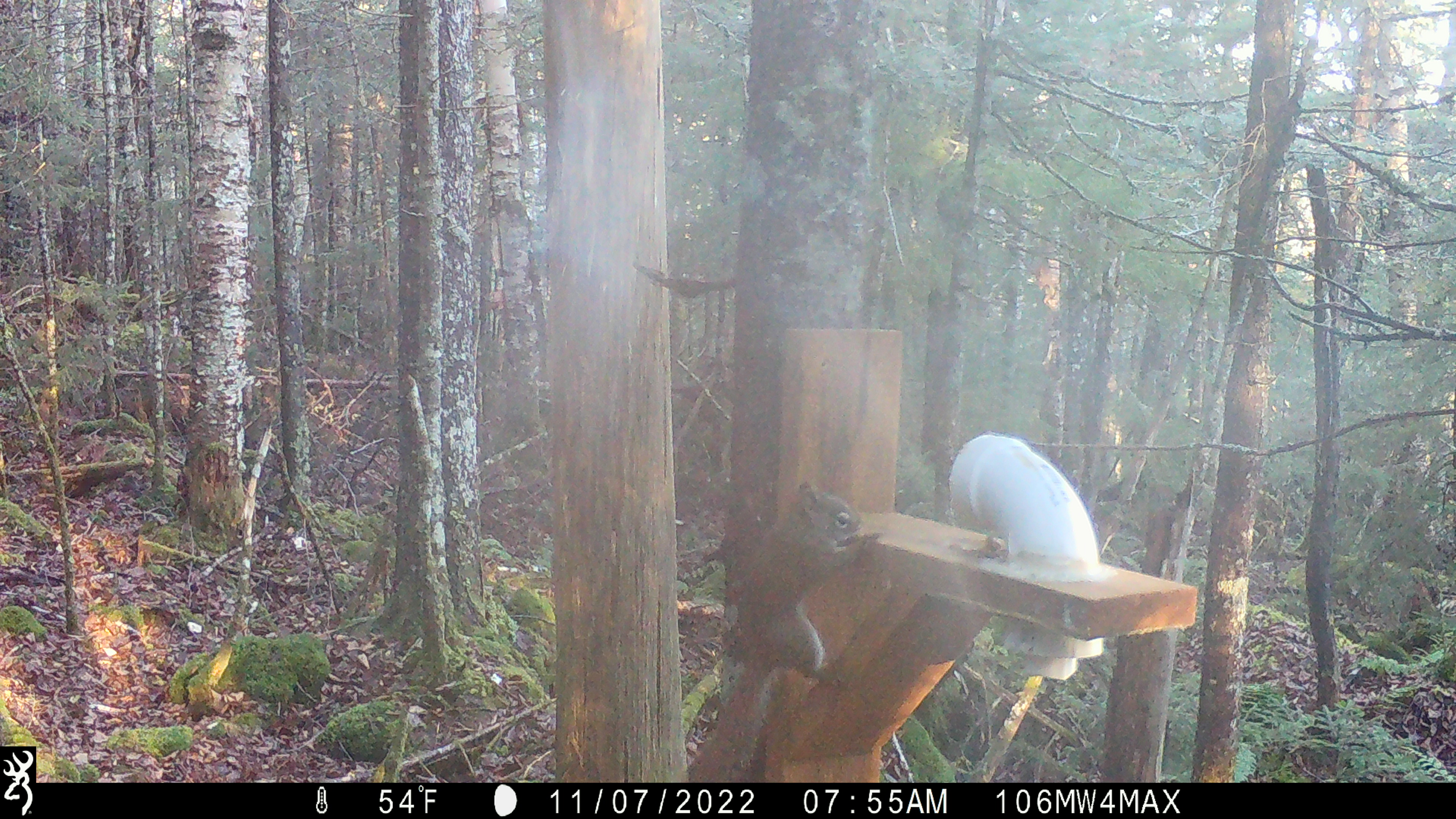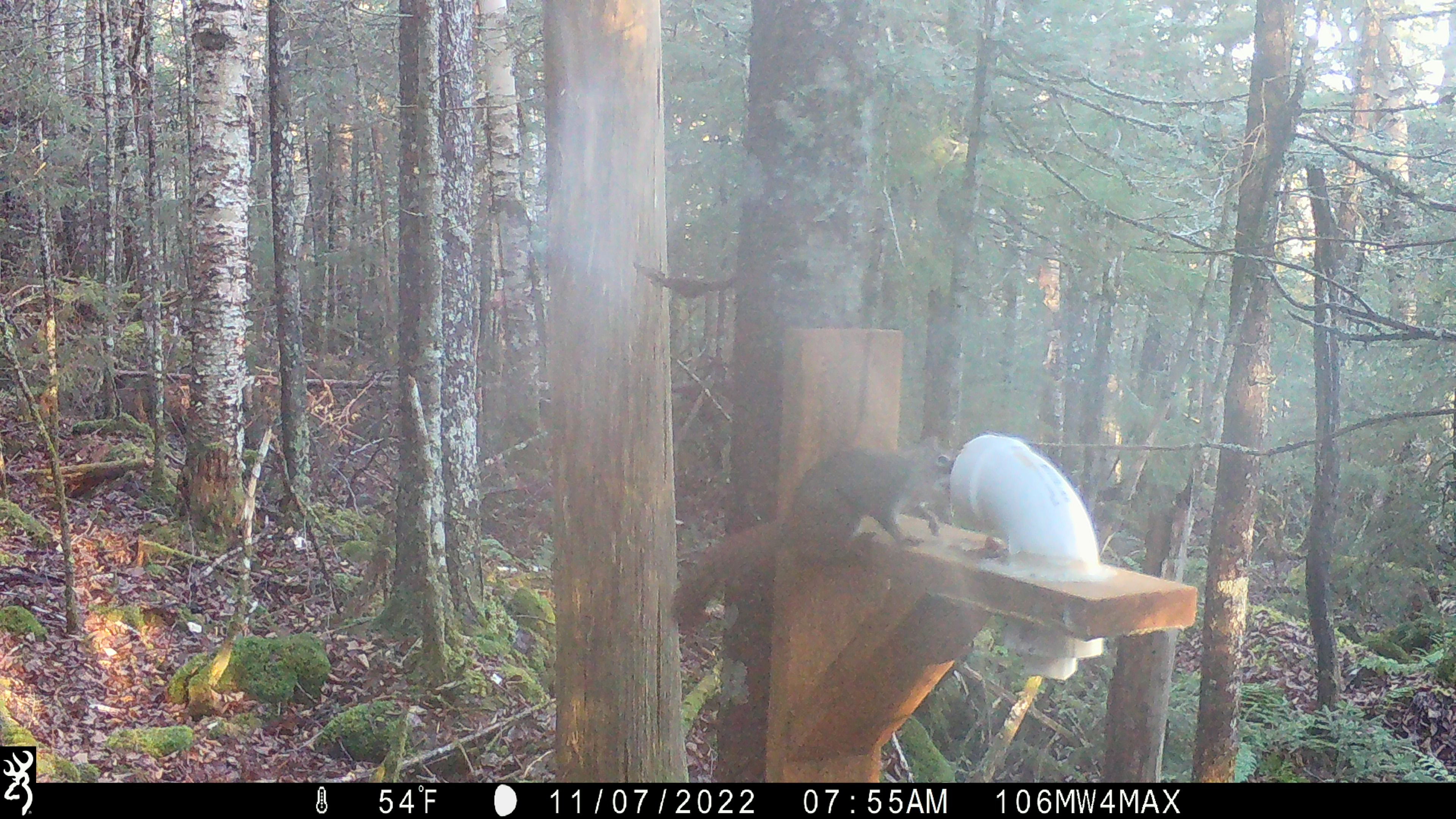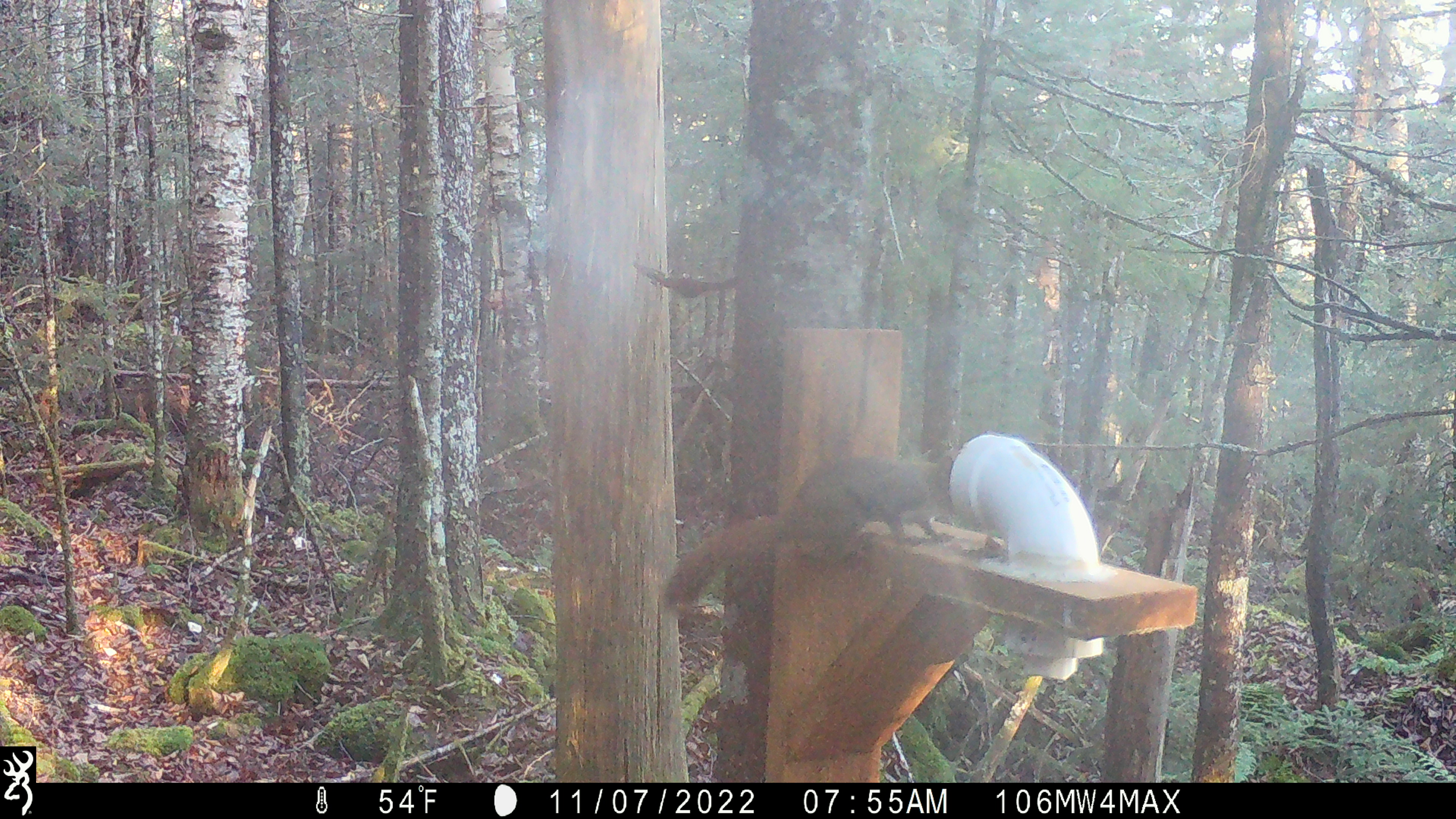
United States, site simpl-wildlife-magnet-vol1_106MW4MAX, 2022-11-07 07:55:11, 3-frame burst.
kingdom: Animalia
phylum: Chordata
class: Mammalia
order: Rodentia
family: Sciuridae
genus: Tamiasciurus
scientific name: Tamiasciurus hudsonicus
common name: red squirrel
Red squirrel (Tamiasciurus hudsonicus).